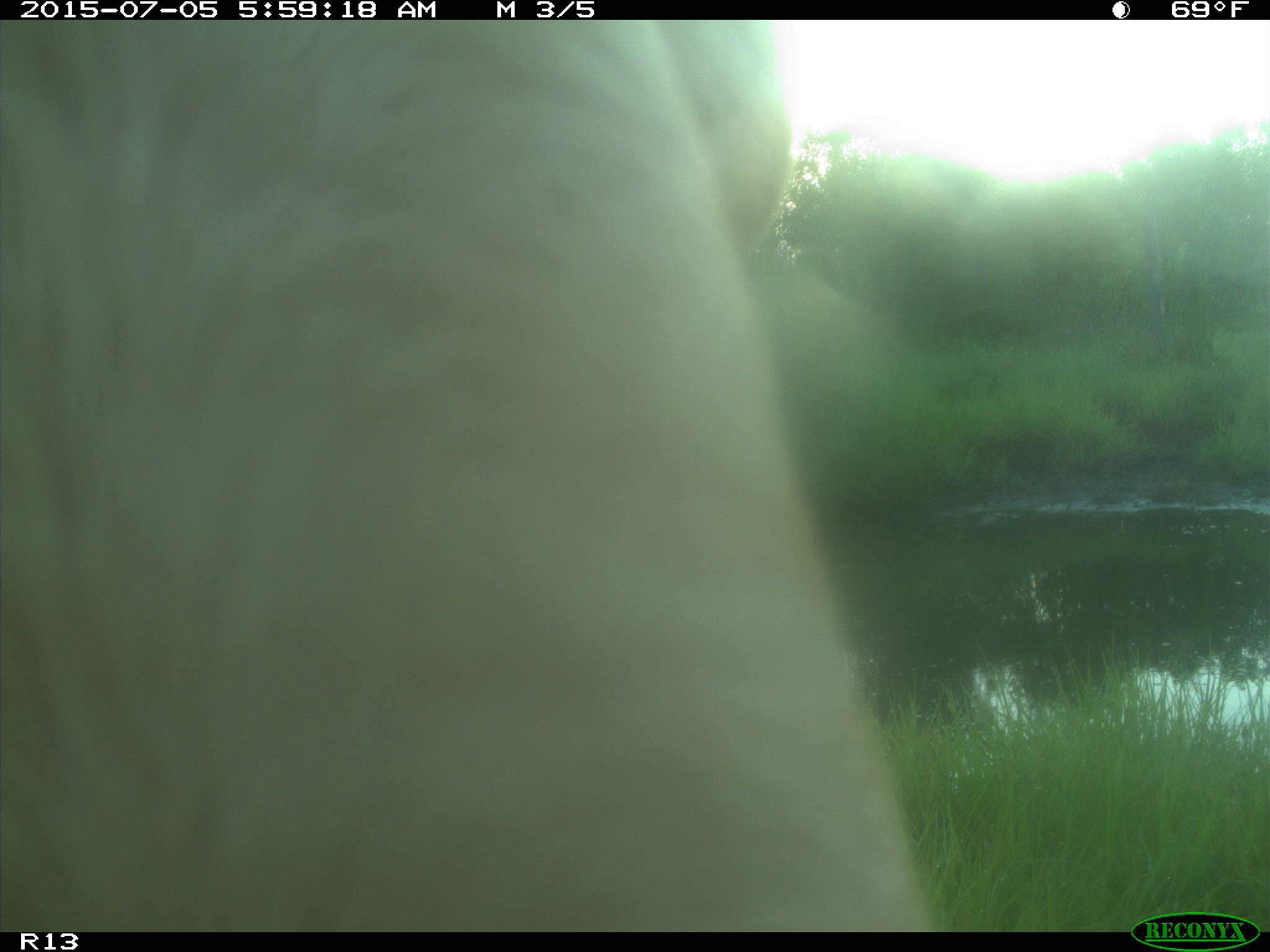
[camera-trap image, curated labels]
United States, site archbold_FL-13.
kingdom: Animalia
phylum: Chordata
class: Mammalia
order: Artiodactyla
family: Bovidae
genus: Bos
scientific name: Bos taurus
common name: domestic cow